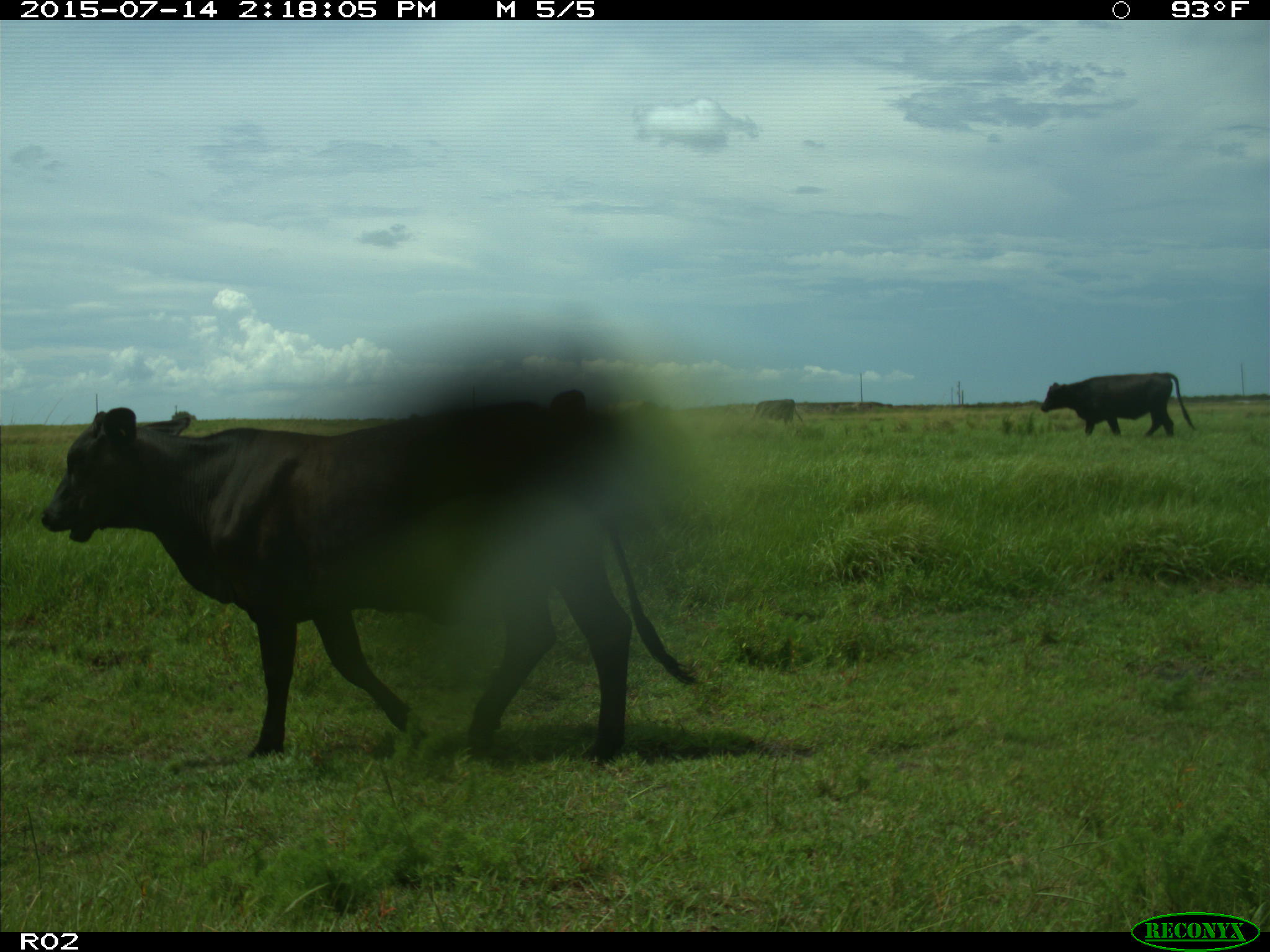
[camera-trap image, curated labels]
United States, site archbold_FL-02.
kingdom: Animalia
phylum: Chordata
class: Mammalia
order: Artiodactyla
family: Bovidae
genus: Bos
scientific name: Bos taurus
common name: domestic cow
Bos taurus (domestic cow).